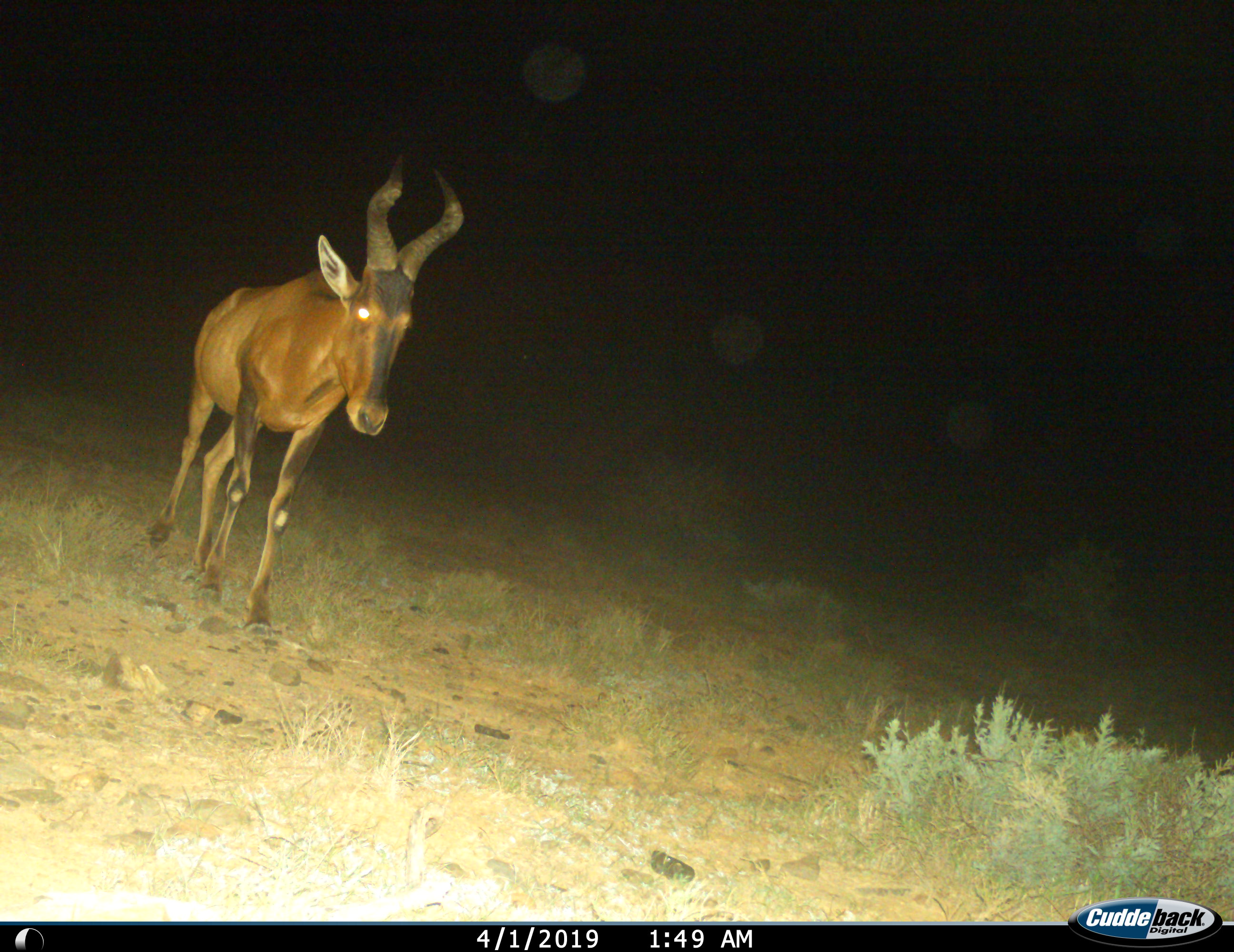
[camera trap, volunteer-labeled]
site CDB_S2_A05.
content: unidentified animal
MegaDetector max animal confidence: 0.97